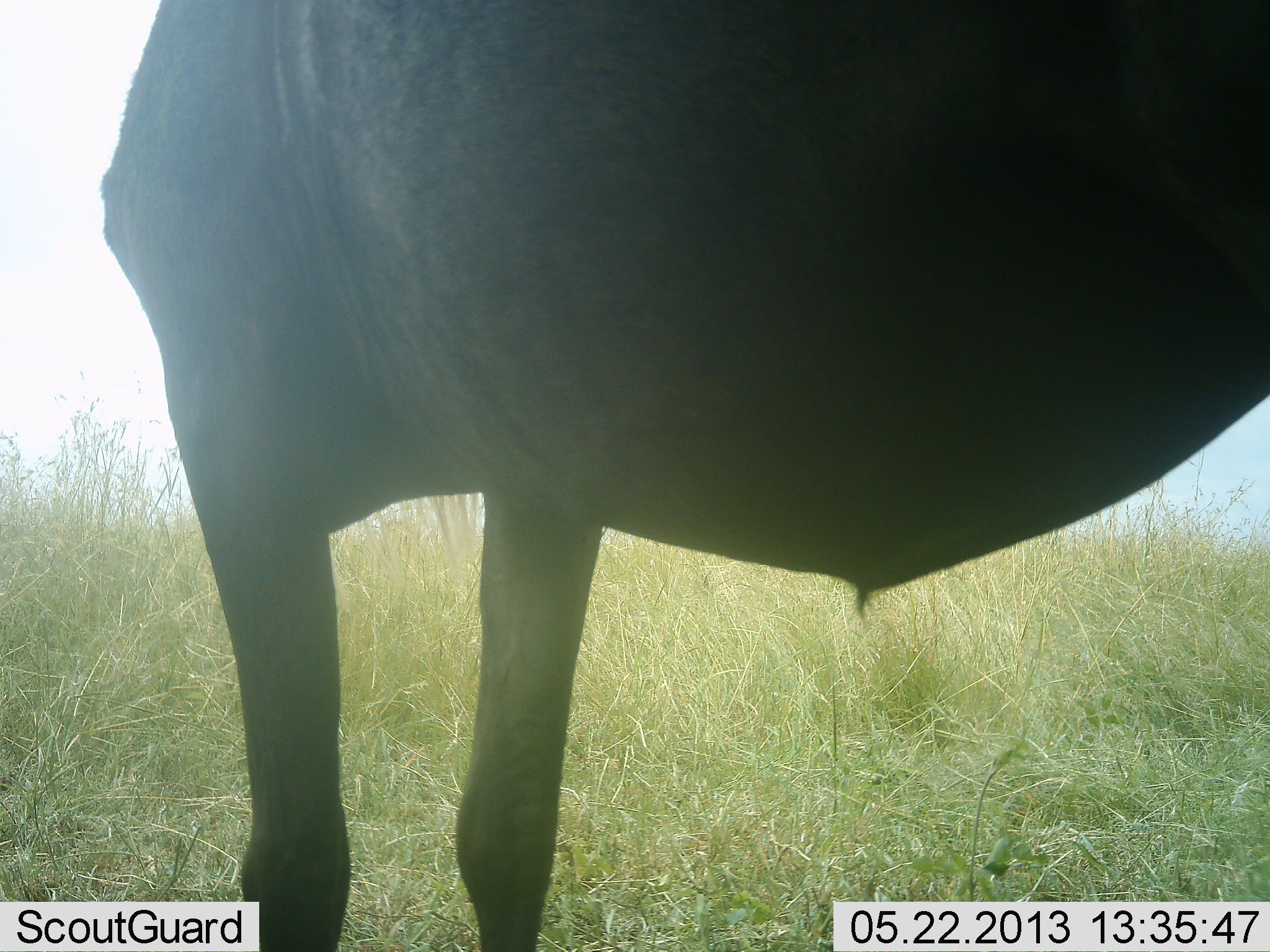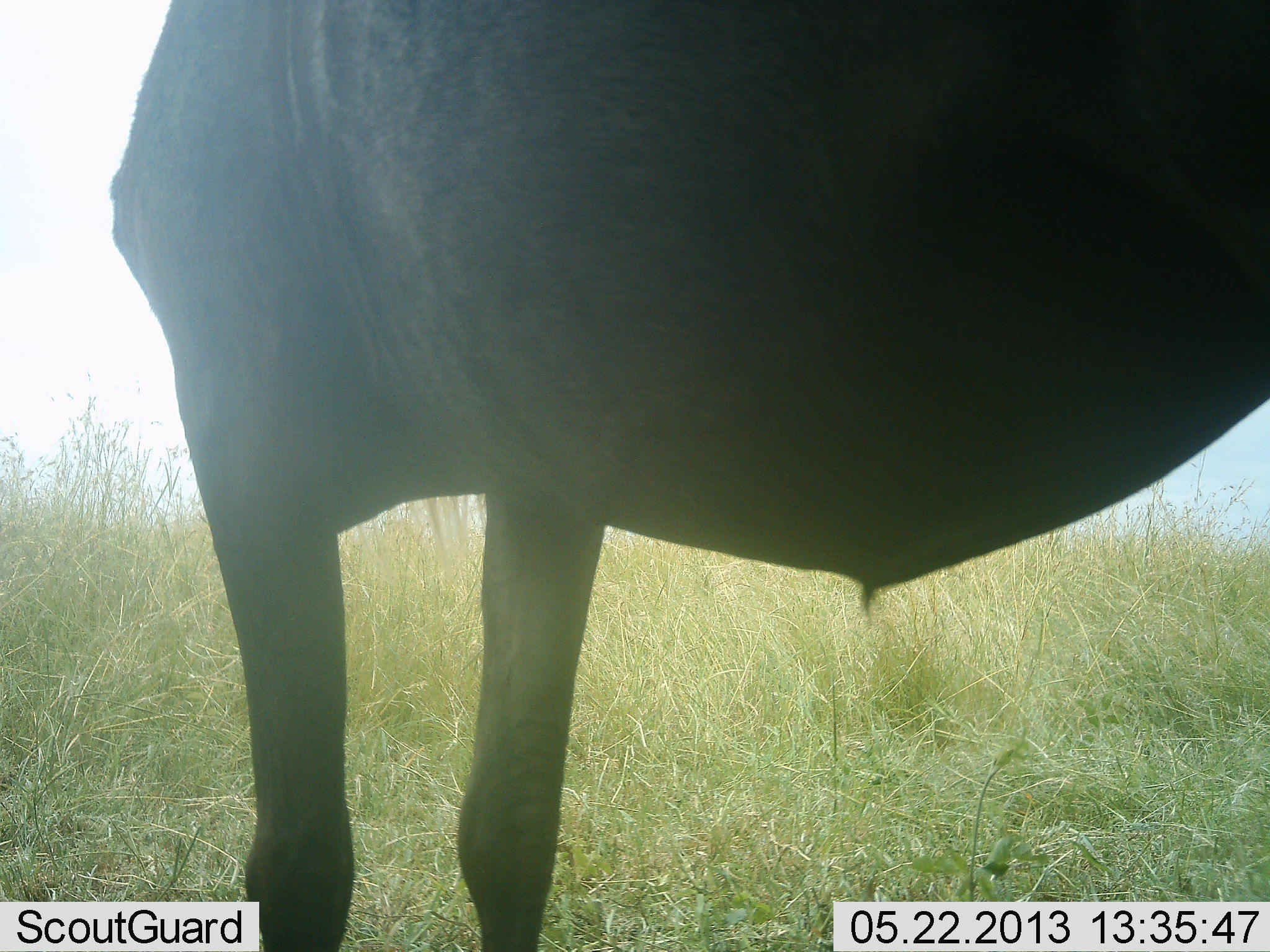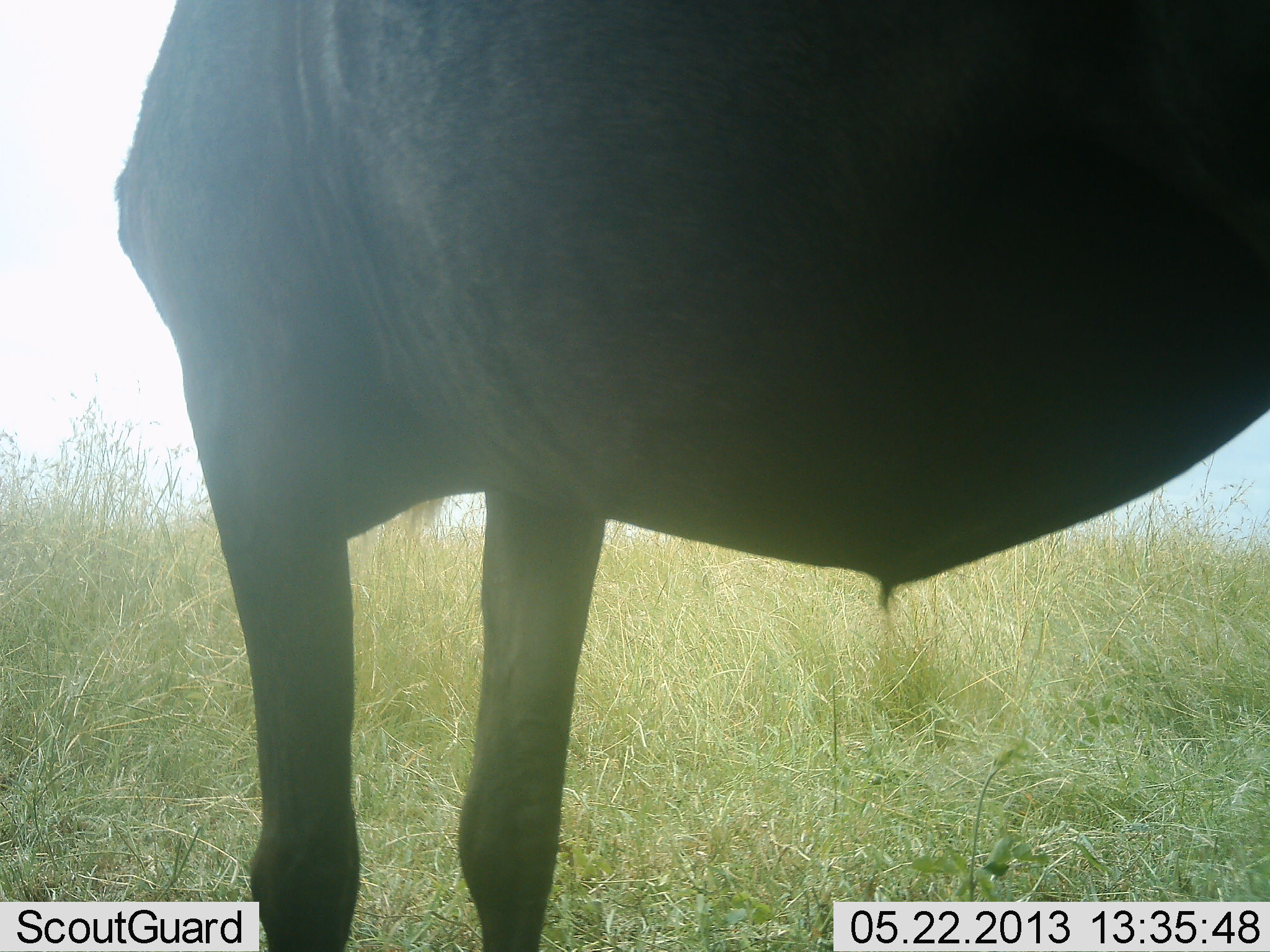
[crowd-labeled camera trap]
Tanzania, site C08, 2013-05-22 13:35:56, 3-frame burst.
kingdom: Animalia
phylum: Chordata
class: Mammalia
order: Artiodactyla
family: Bovidae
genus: Connochaetes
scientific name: Connochaetes taurinus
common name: blue wildebeest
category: wildebeest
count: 1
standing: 95%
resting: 5%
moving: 0%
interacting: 0%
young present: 0%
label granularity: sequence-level